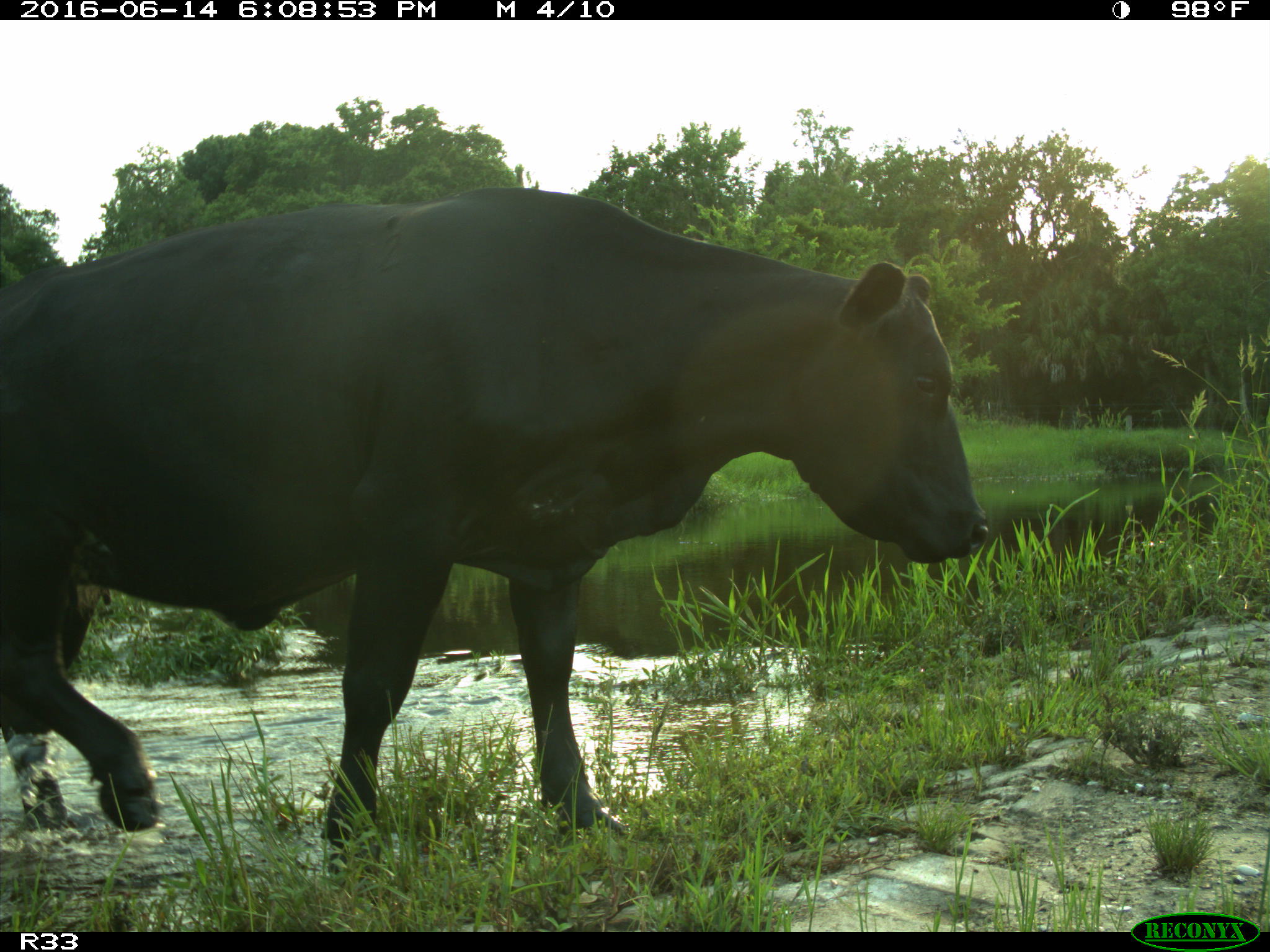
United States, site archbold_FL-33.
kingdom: Animalia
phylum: Chordata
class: Mammalia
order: Artiodactyla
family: Bovidae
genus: Bos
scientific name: Bos taurus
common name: domestic cow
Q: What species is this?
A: Bos taurus (domestic cow).